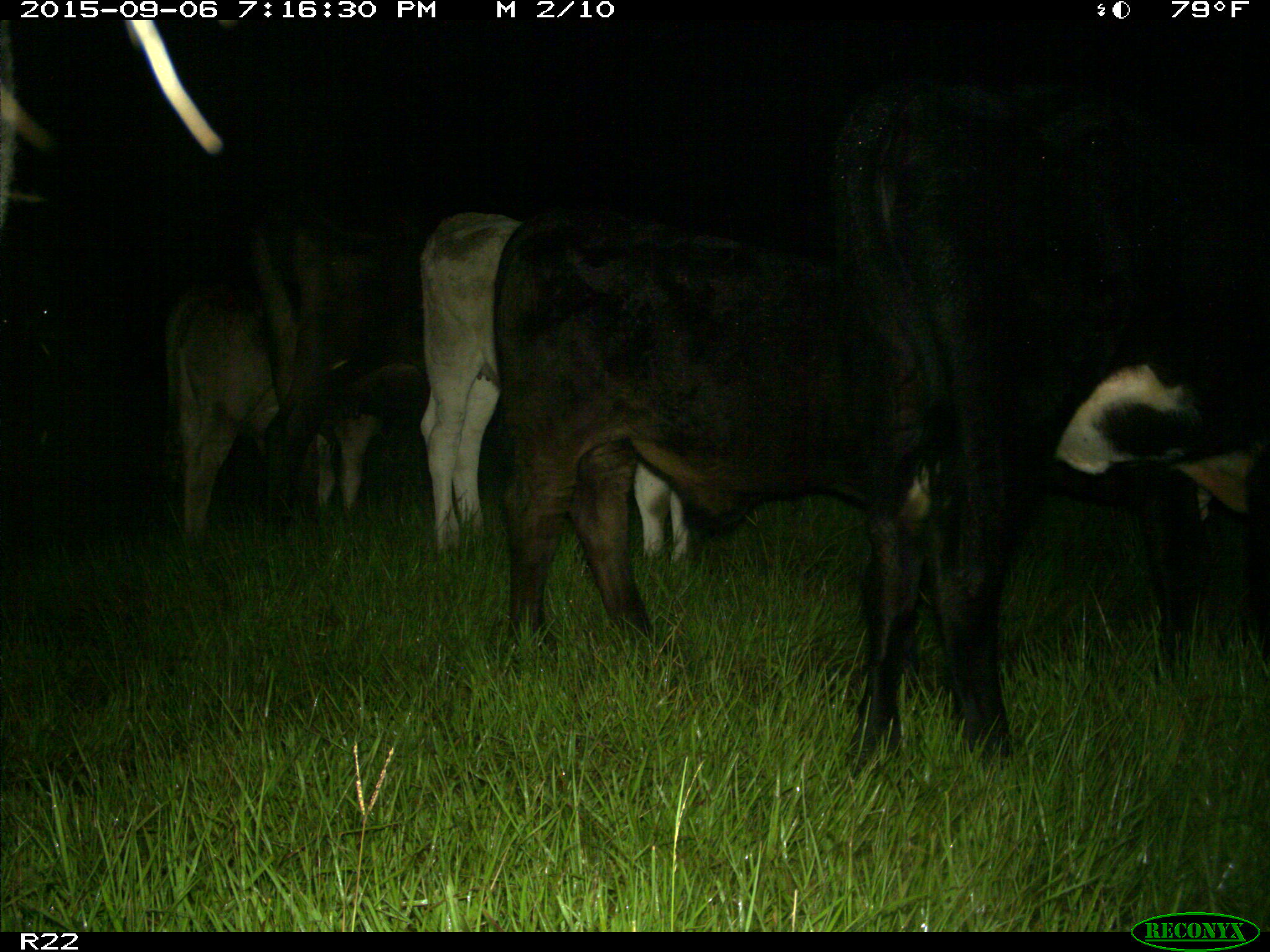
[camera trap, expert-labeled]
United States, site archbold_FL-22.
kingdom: Animalia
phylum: Chordata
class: Mammalia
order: Artiodactyla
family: Bovidae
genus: Bos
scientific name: Bos taurus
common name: domestic cow